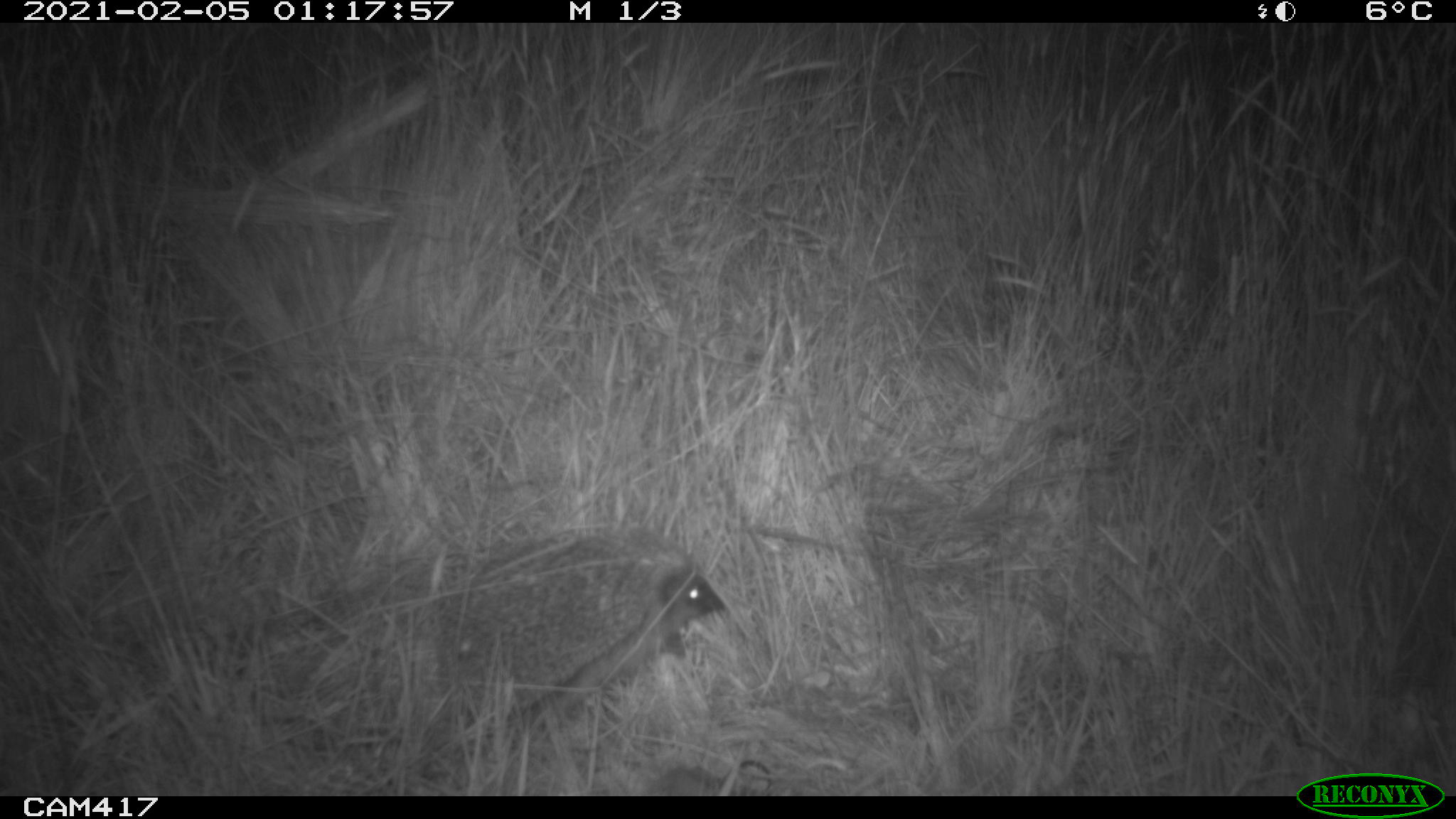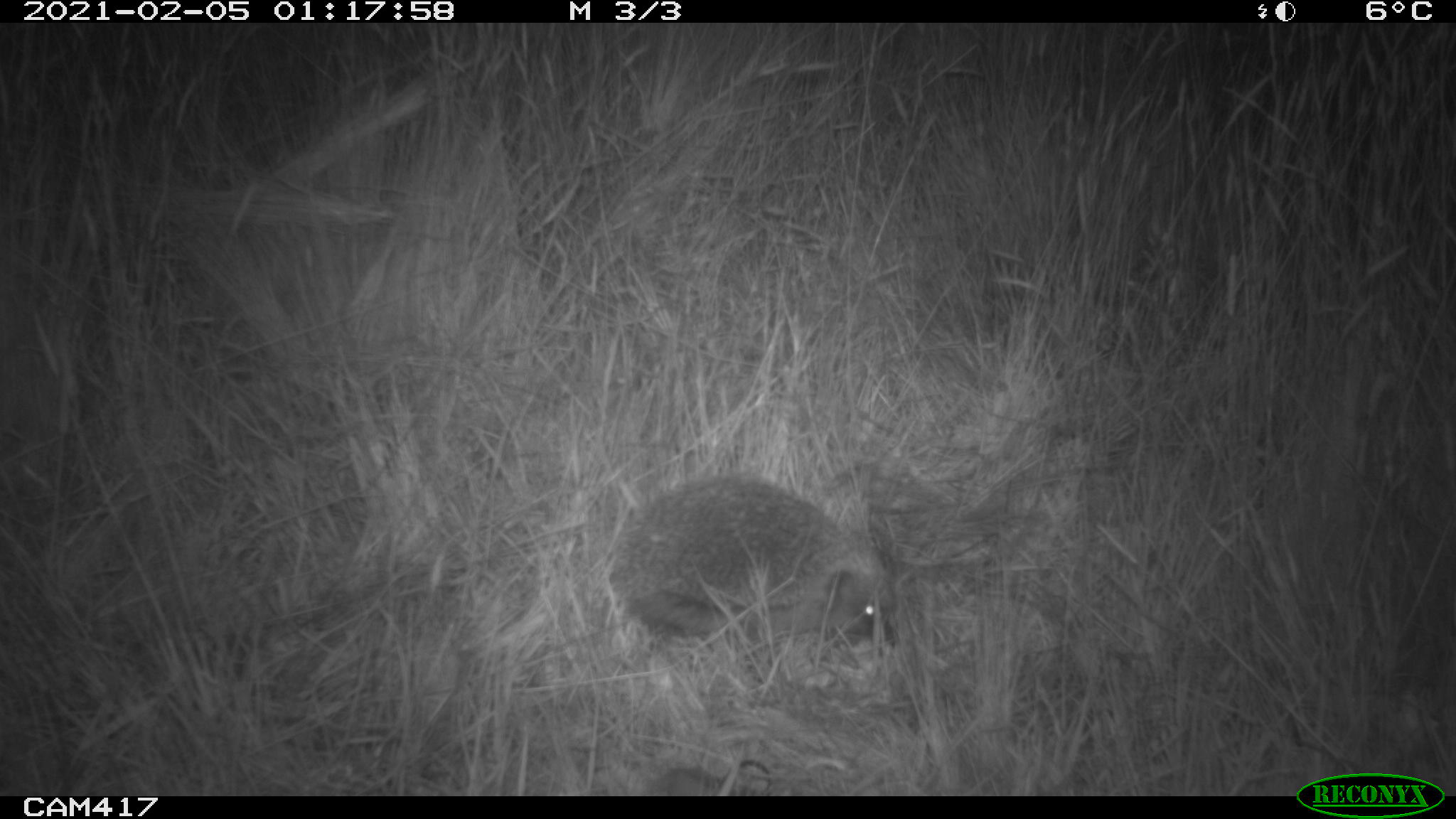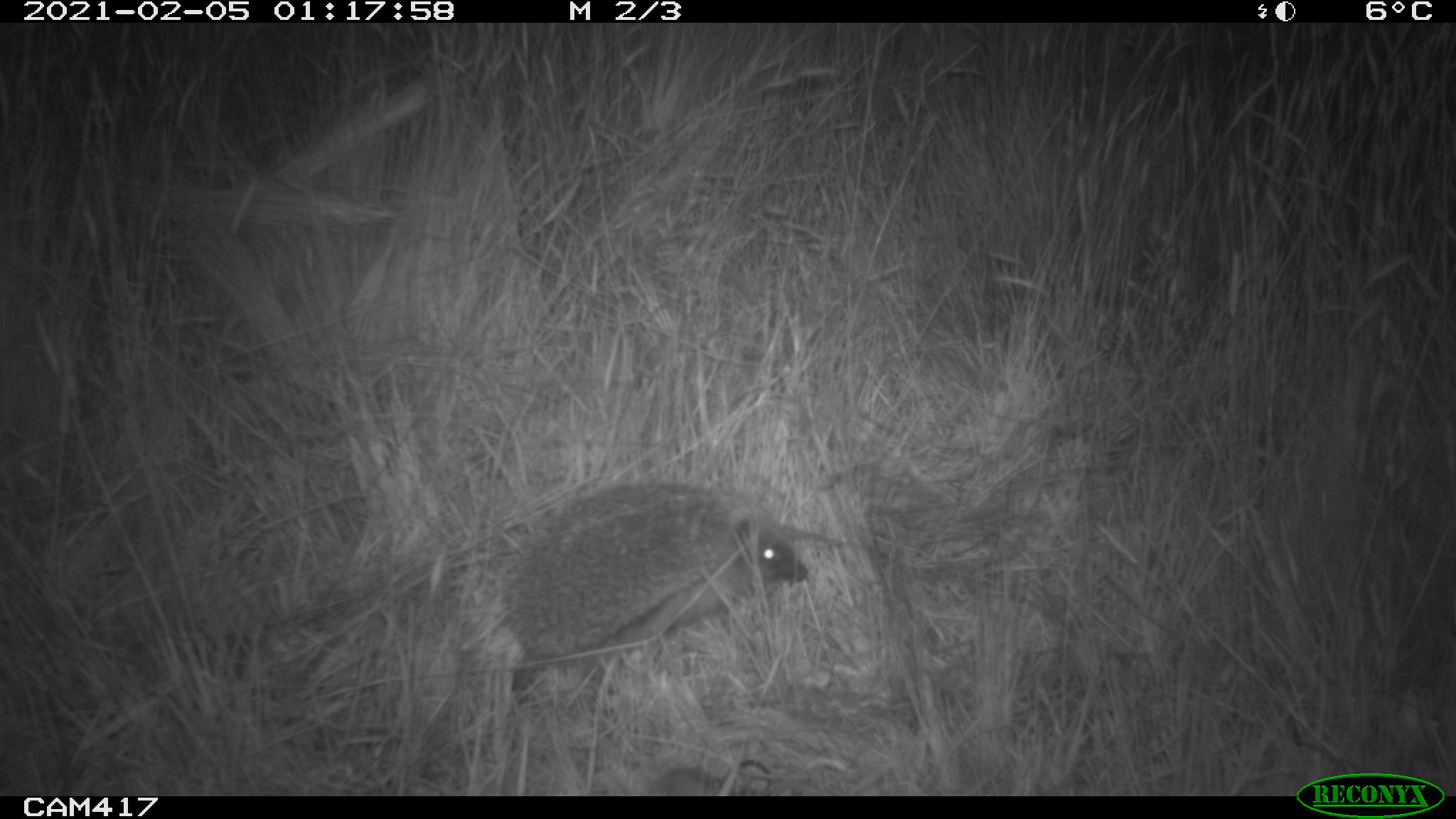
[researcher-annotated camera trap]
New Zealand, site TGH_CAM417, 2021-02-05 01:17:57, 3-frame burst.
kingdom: Animalia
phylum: Chordata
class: Mammalia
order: Eulipotyphla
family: Erinaceidae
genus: Erinaceus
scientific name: Erinaceus europaeus europaeus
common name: european hedgehog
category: hedgehog